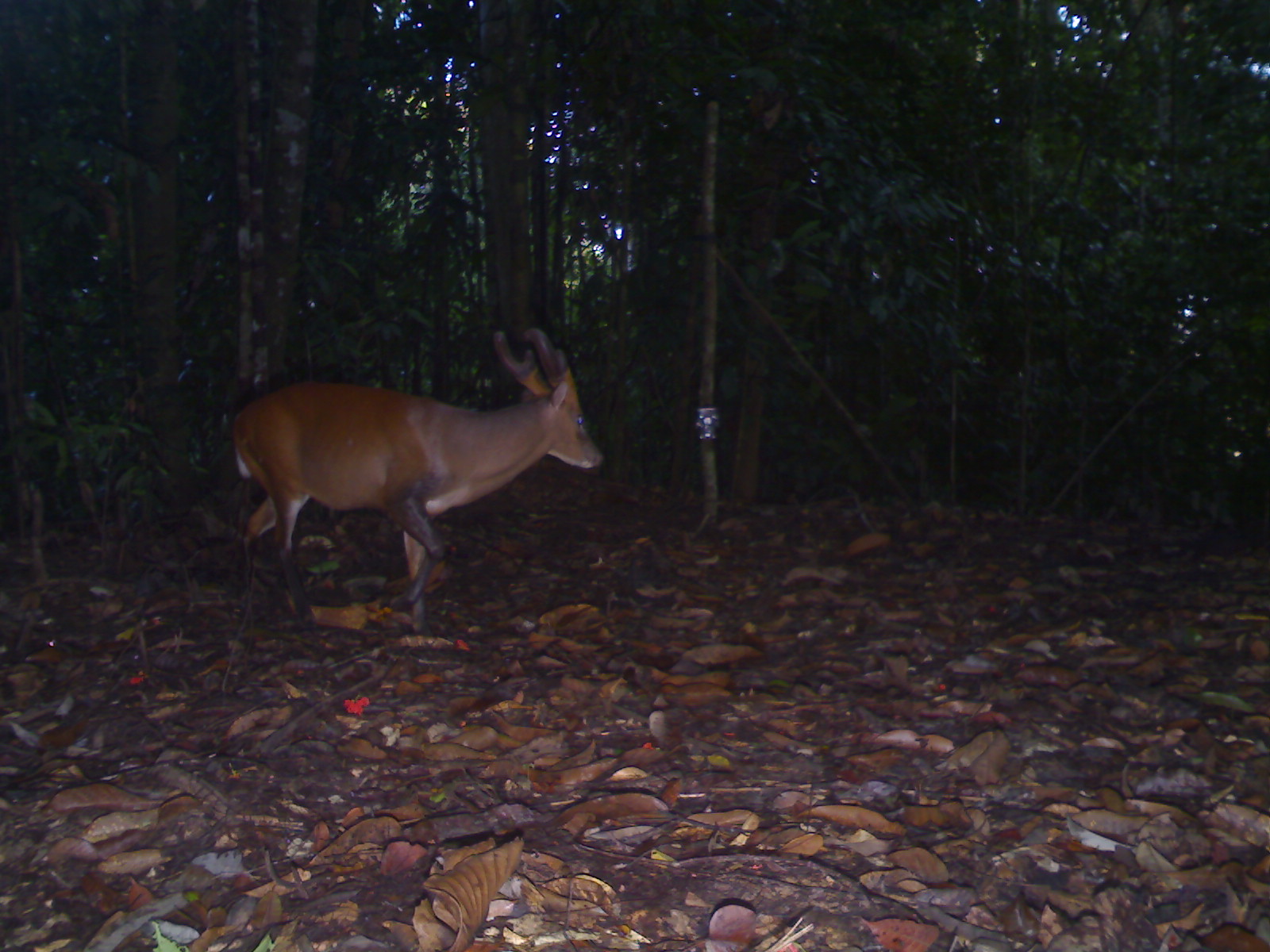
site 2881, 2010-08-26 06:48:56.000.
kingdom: Animalia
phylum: Chordata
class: Mammalia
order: Artiodactyla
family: Cervidae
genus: Muntiacus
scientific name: Muntiacus muntjak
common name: southern red muntjac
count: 1